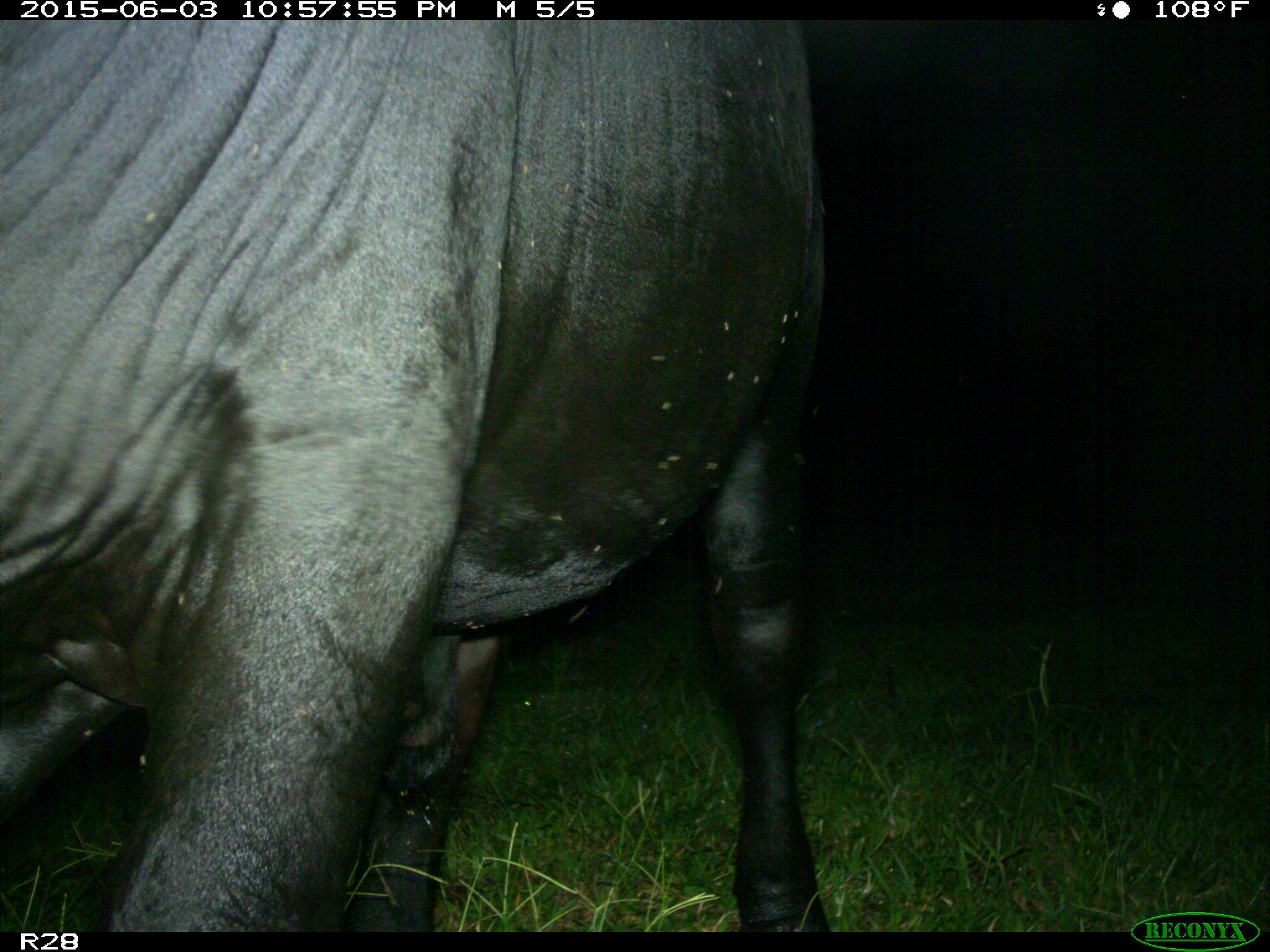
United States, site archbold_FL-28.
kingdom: Animalia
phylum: Chordata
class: Mammalia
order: Artiodactyla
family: Bovidae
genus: Bos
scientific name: Bos taurus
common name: domestic cow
Bos taurus (domestic cow).